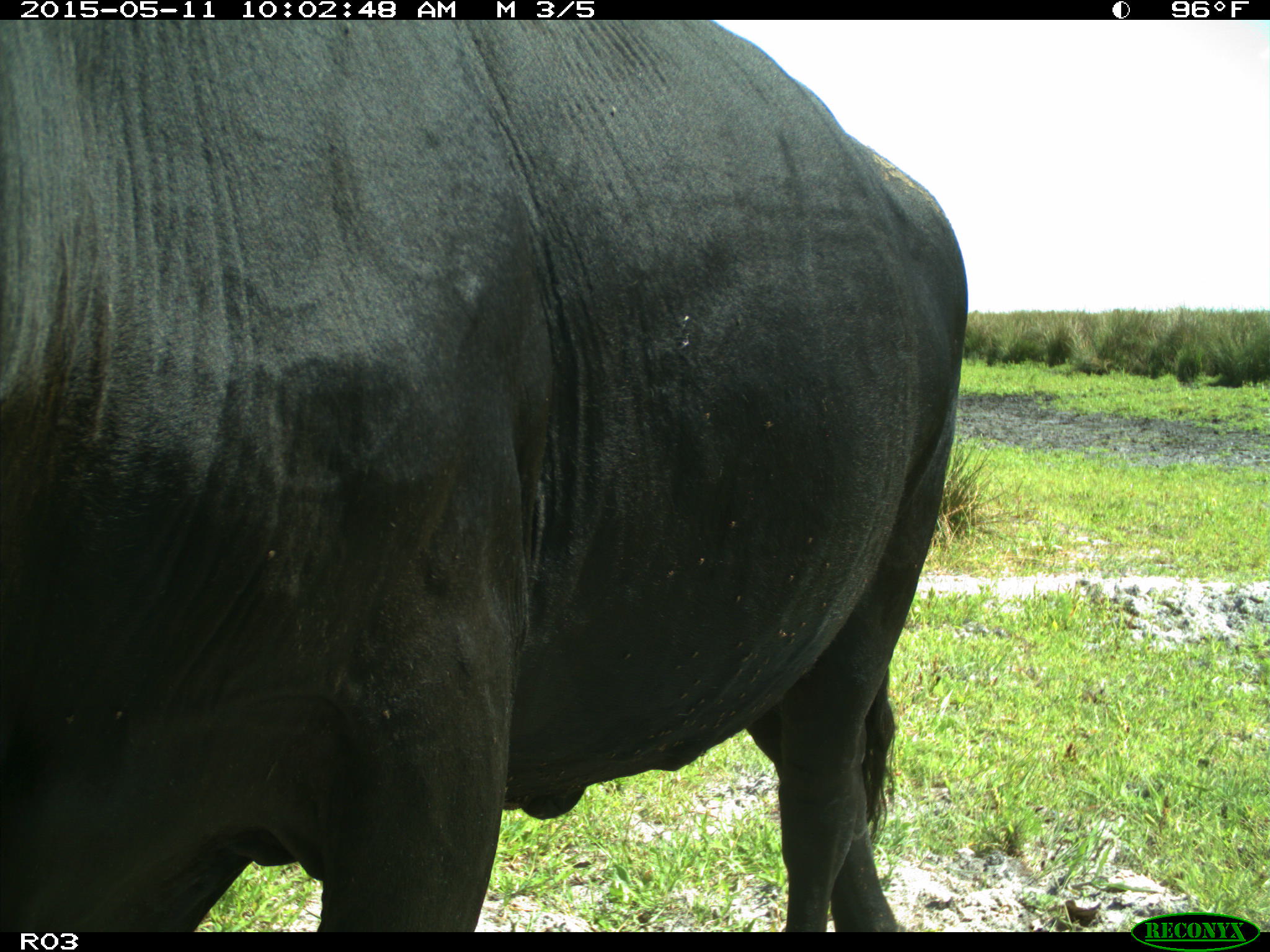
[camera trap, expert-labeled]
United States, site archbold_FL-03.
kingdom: Animalia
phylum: Chordata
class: Mammalia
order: Artiodactyla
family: Bovidae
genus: Bos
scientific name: Bos taurus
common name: domestic cow